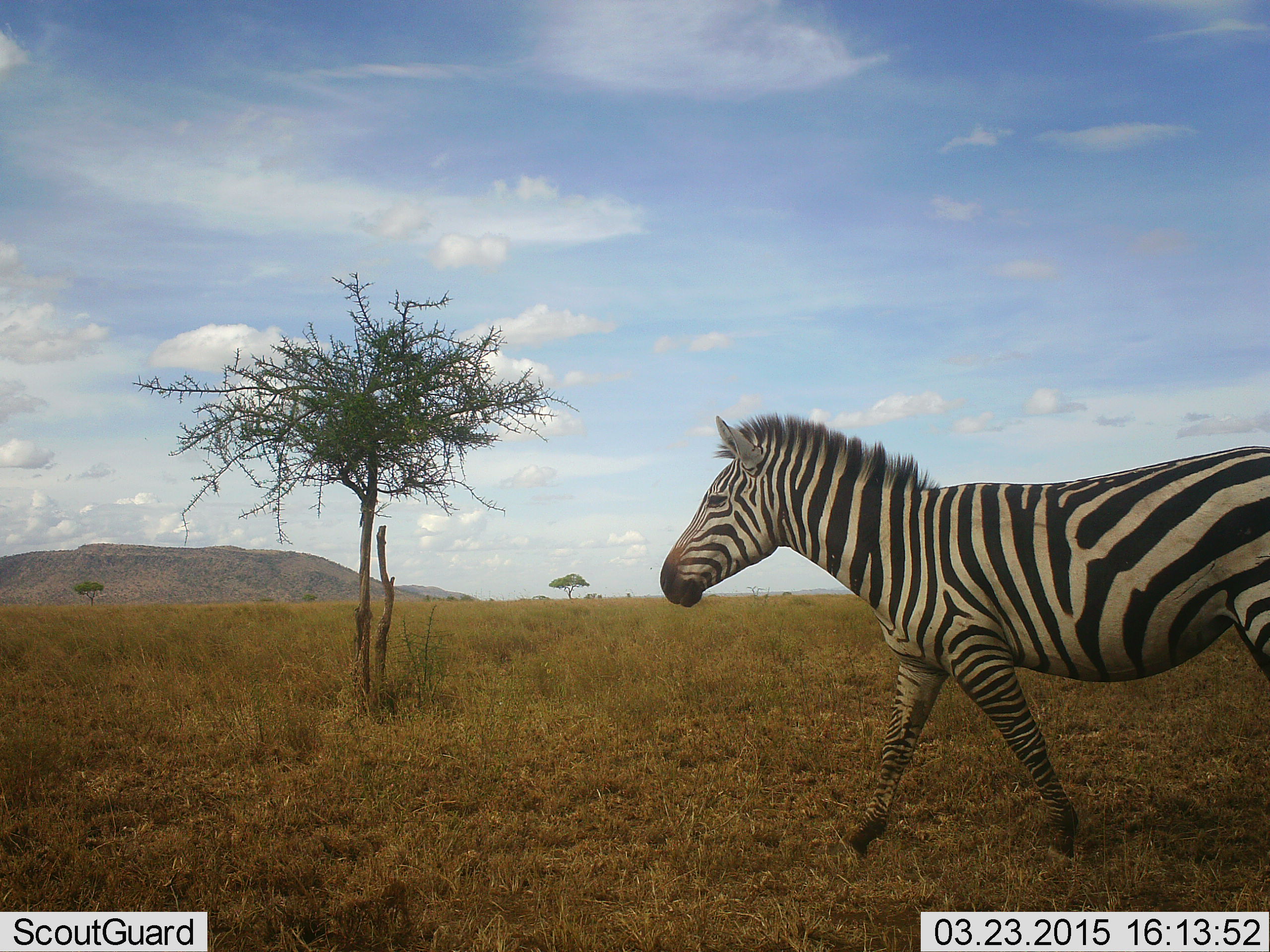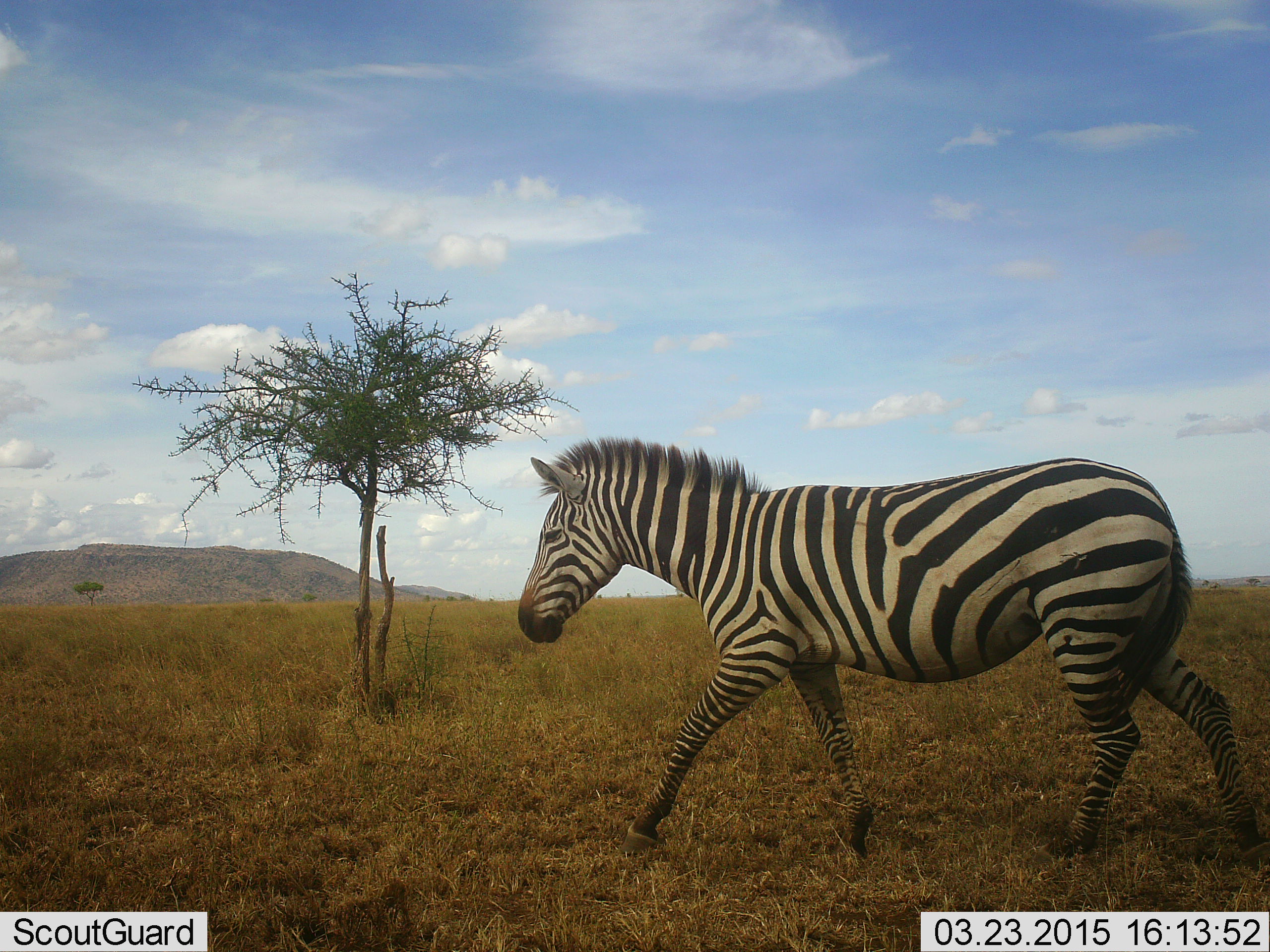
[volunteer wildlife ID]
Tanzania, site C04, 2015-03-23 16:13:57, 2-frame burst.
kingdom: Animalia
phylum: Chordata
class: Mammalia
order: Perissodactyla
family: Equidae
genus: Equus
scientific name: Equus quagga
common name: plains zebra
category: zebra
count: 1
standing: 10%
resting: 0%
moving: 100%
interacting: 0%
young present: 0%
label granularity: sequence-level